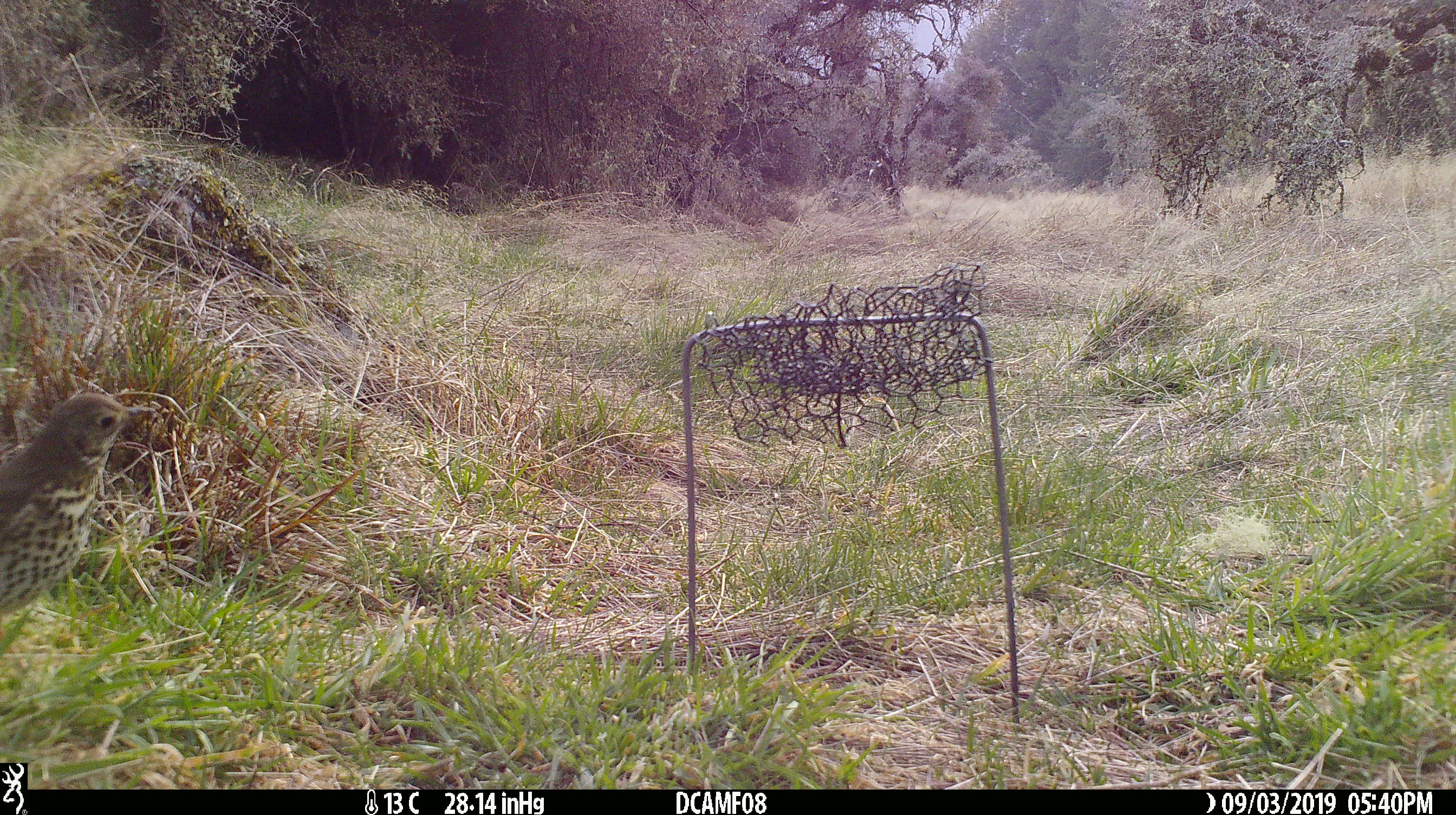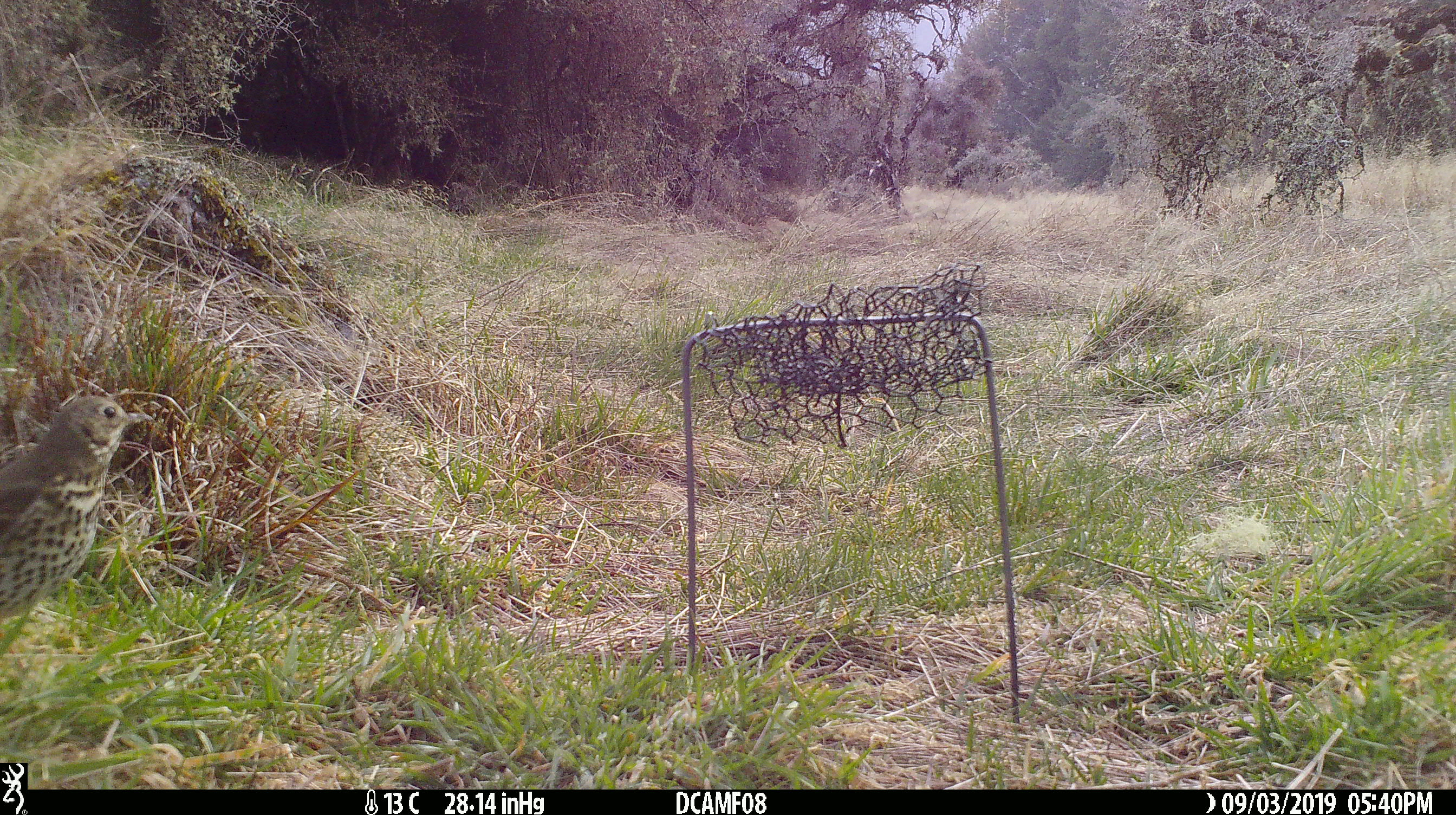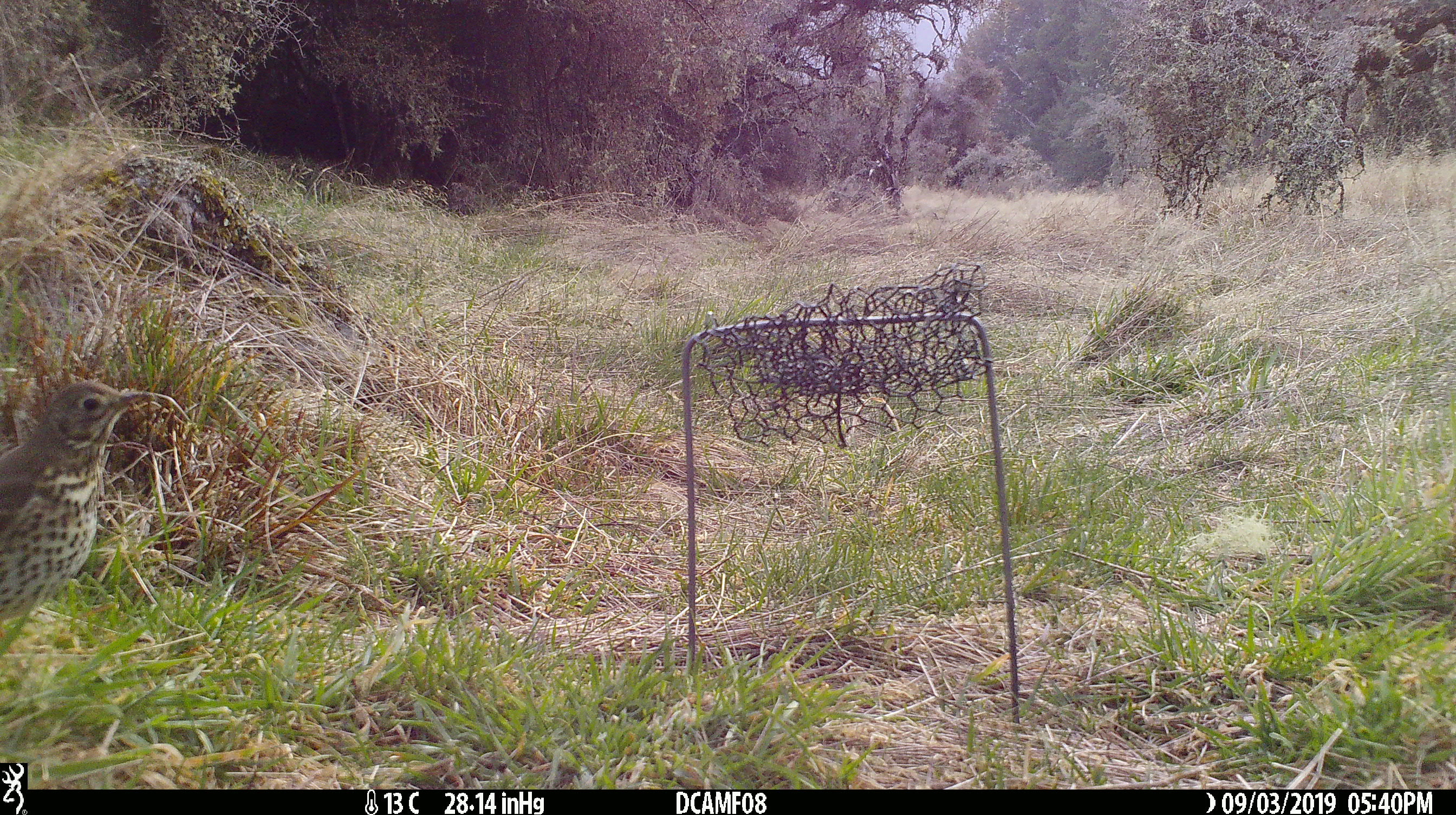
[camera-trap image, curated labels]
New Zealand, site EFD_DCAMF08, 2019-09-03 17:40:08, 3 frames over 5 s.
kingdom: Animalia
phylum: Chordata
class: Aves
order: Passeriformes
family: Turdidae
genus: Turdus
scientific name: Turdus philomelos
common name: song thrush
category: thrush